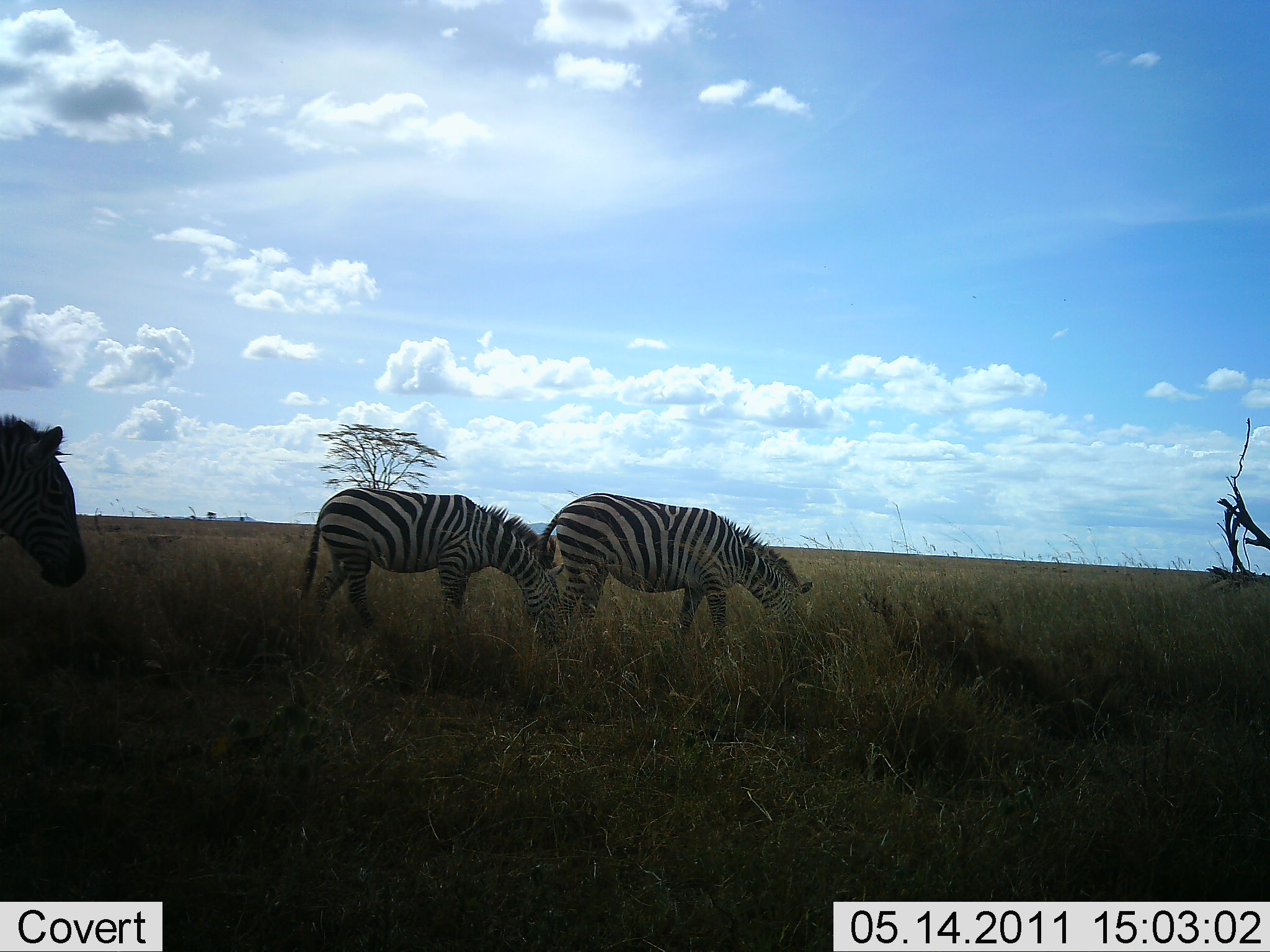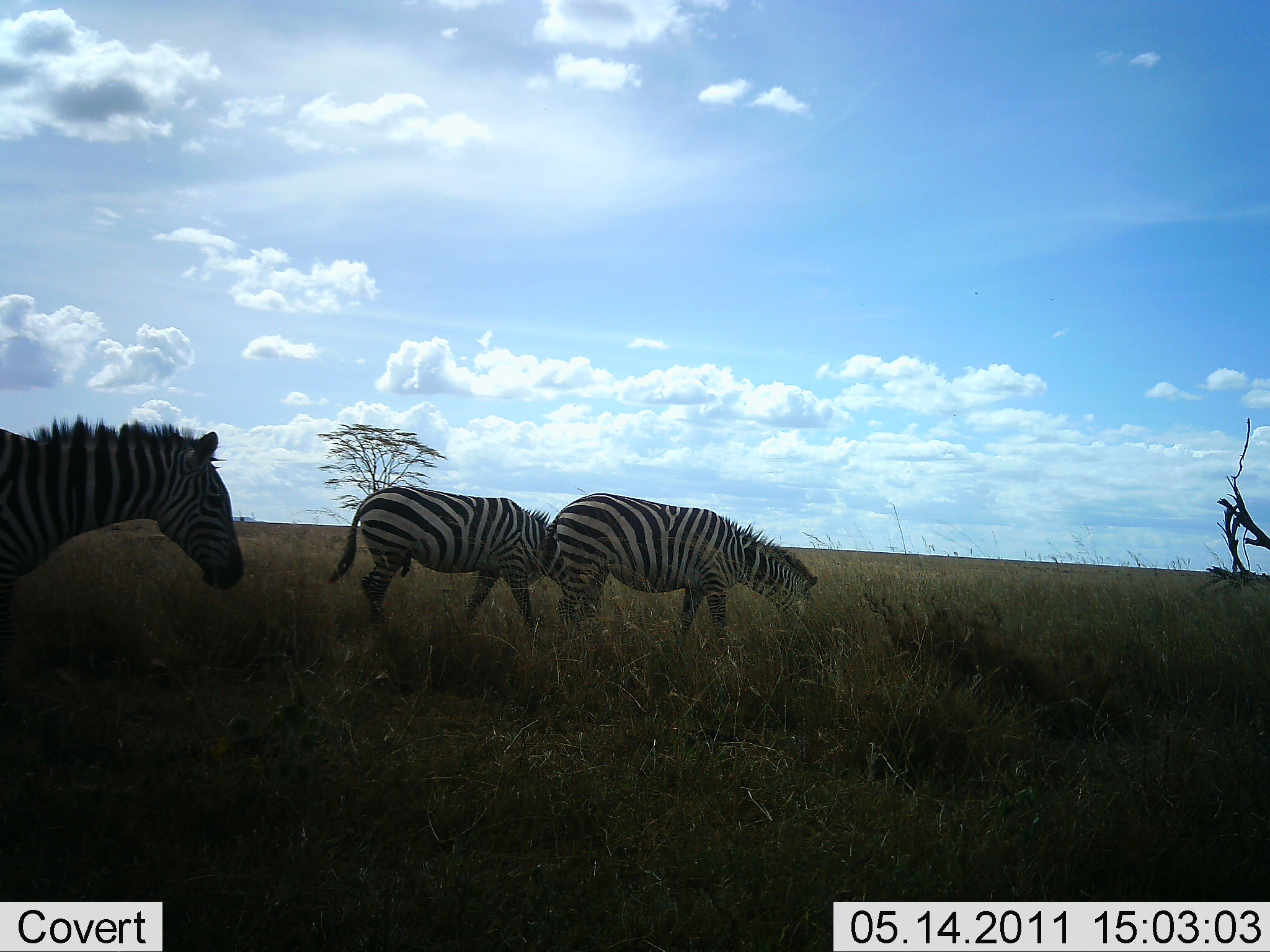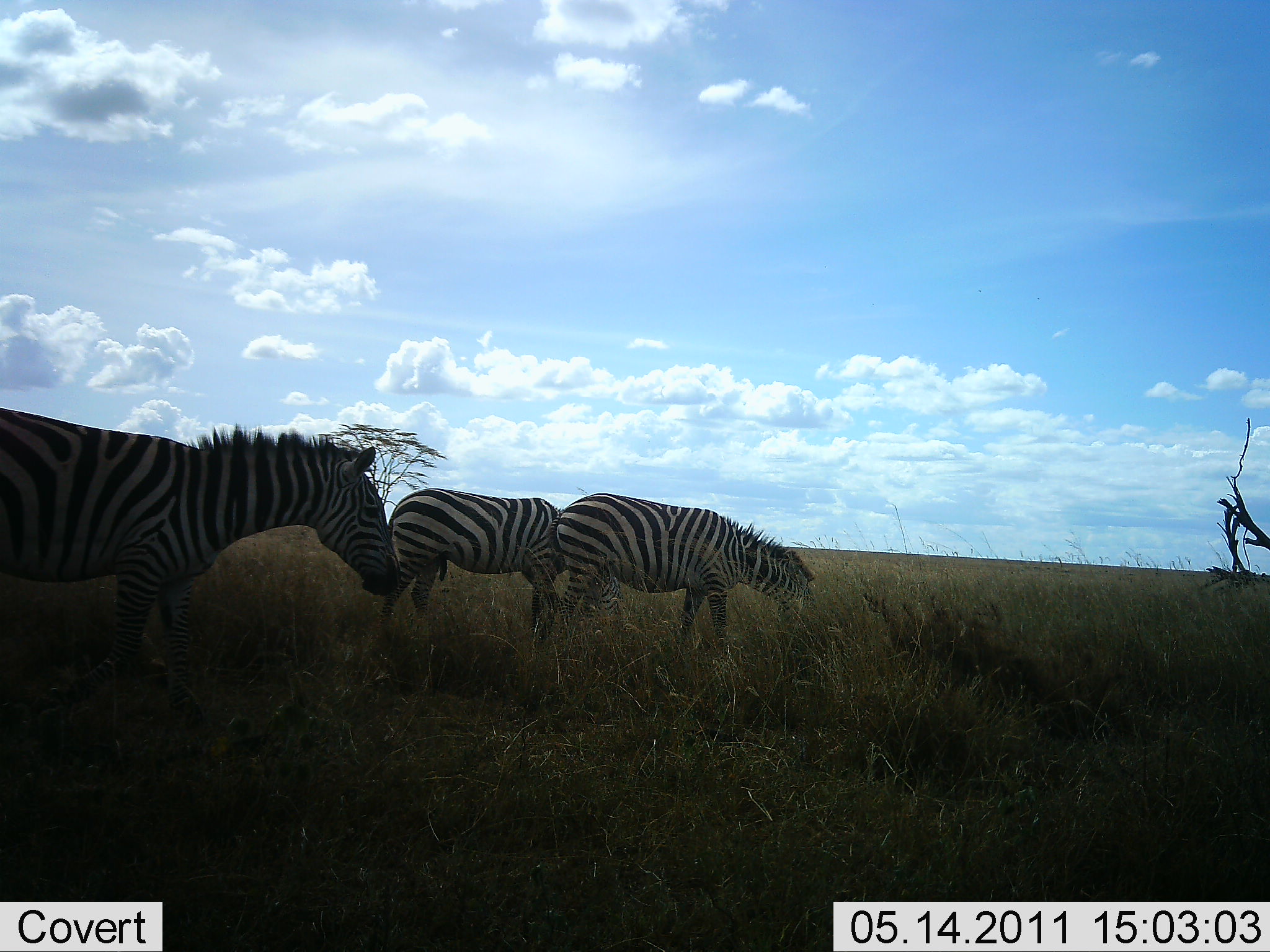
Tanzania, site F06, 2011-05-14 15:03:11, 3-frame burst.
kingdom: Animalia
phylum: Chordata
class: Mammalia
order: Perissodactyla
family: Equidae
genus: Equus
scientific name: Equus quagga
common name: plains zebra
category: zebra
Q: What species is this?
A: Zebra (plains zebra) (Equus quagga).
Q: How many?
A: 3.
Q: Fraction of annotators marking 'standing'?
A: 23%.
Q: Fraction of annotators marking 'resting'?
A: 0%.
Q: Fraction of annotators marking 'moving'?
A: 85%.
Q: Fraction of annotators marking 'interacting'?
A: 0%.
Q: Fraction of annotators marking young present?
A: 0%.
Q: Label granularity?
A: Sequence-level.